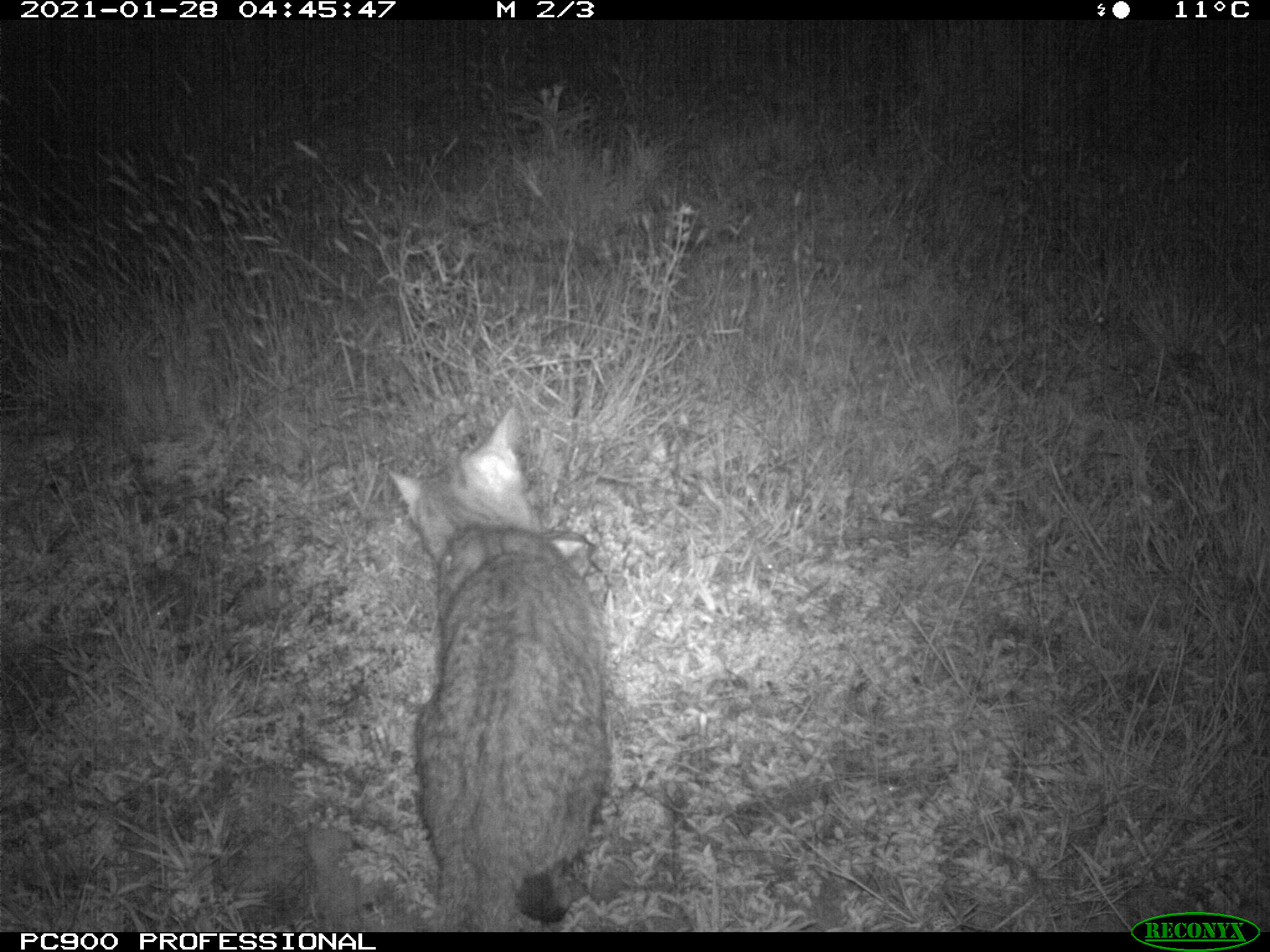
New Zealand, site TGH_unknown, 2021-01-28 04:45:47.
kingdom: Animalia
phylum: Chordata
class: Mammalia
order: Carnivora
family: Felidae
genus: Felis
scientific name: Felis catus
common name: domestic cat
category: cat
Cat (domestic cat) (Felis catus).